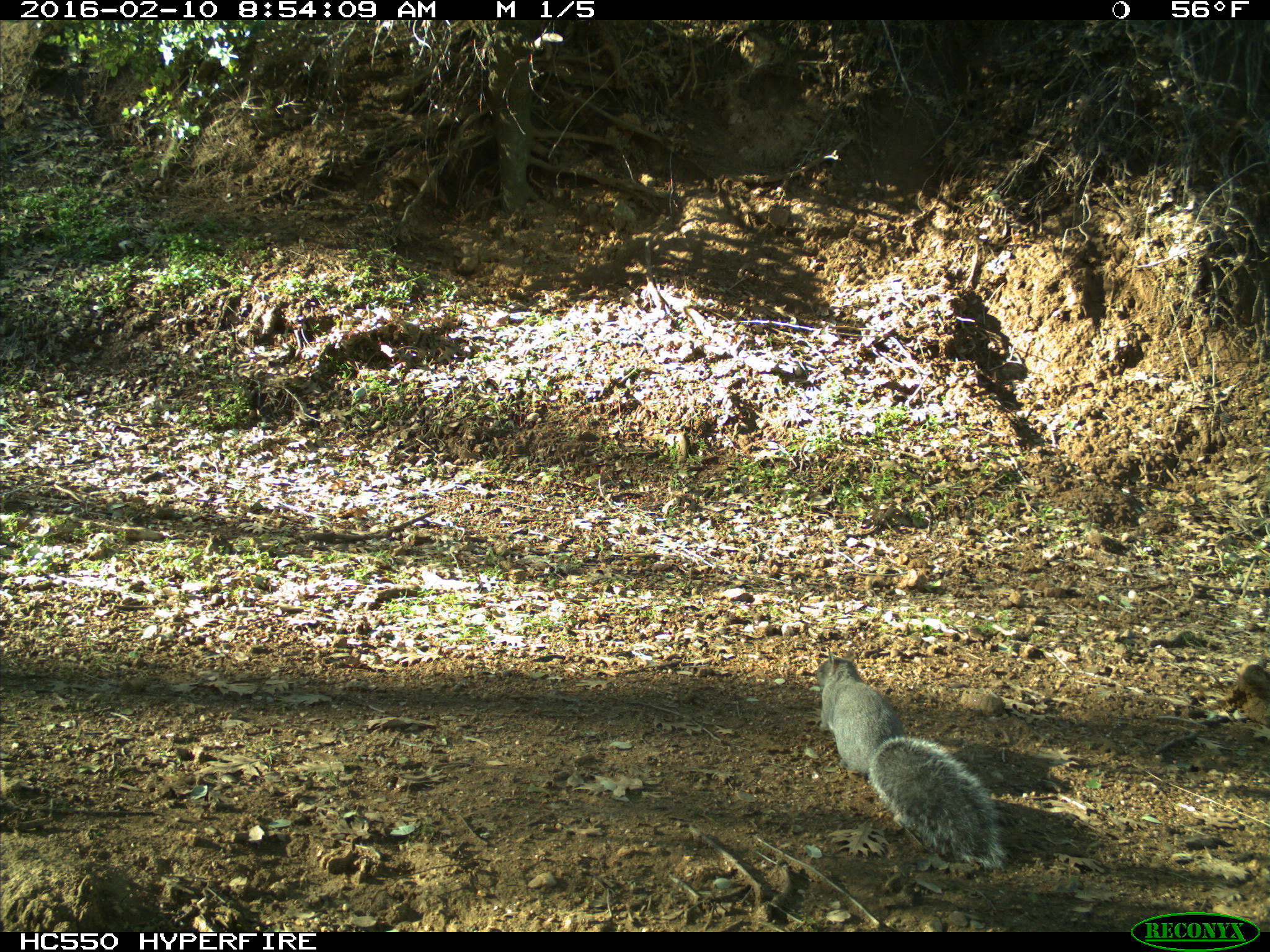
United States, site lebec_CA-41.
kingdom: Animalia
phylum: Chordata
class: Mammalia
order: Rodentia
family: Sciuridae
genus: Sciurus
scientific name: Sciurus carolinensis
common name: eastern gray squirrel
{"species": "Sciurus carolinensis (eastern gray squirrel)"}